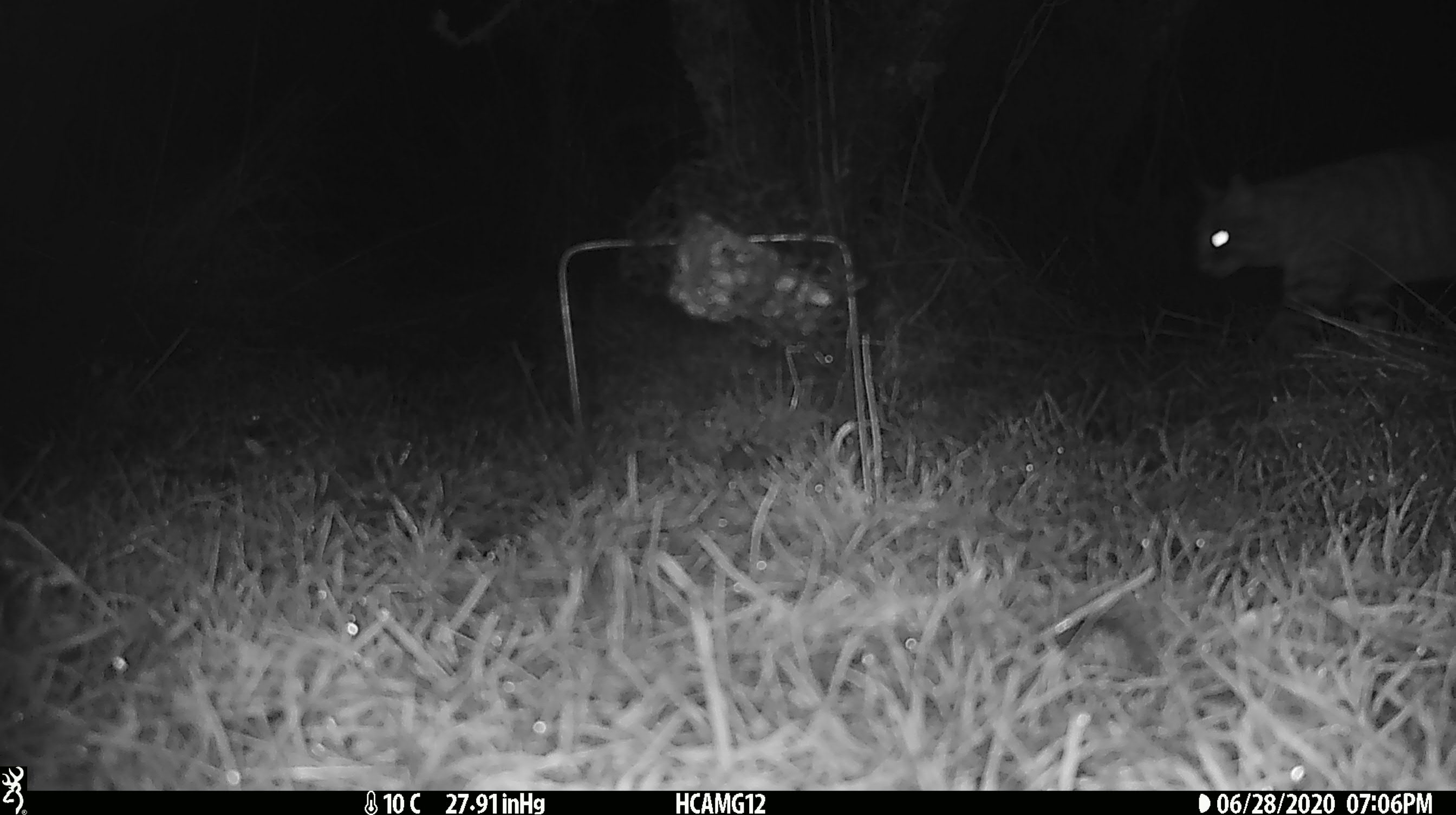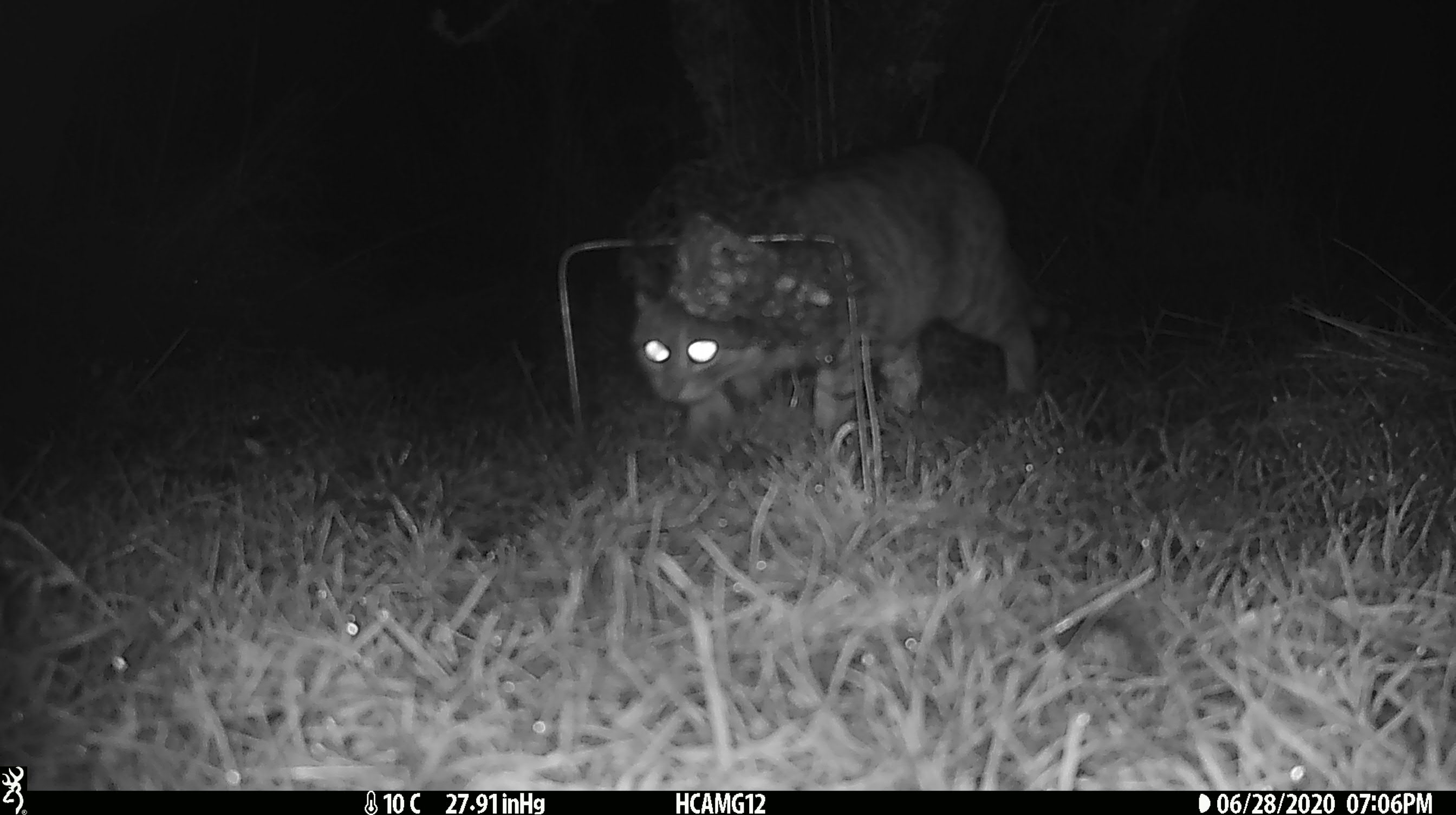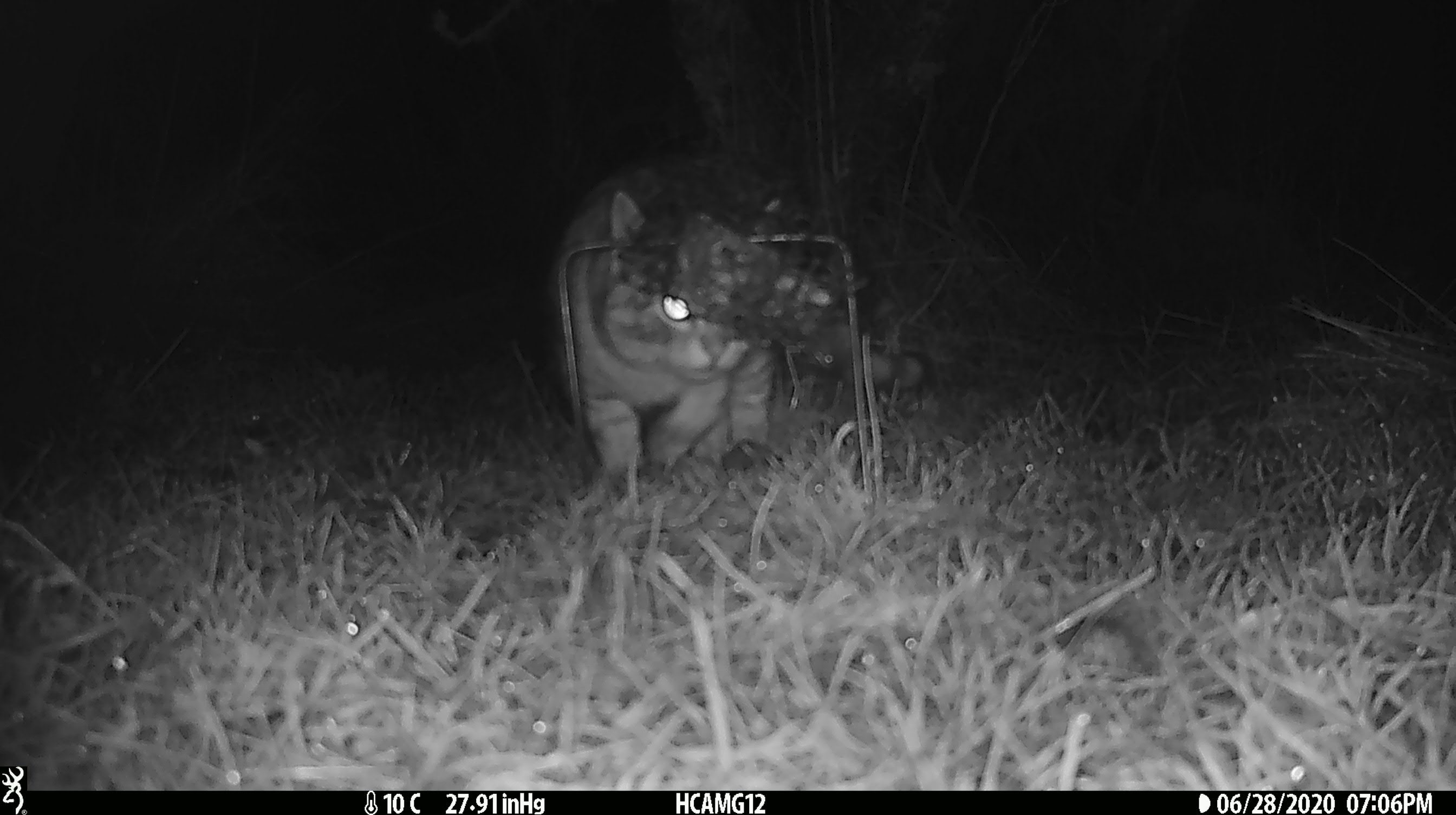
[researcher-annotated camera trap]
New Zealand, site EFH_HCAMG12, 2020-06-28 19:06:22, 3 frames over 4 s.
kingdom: Animalia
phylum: Chordata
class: Mammalia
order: Carnivora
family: Felidae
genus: Felis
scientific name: Felis catus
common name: domestic cat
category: cat